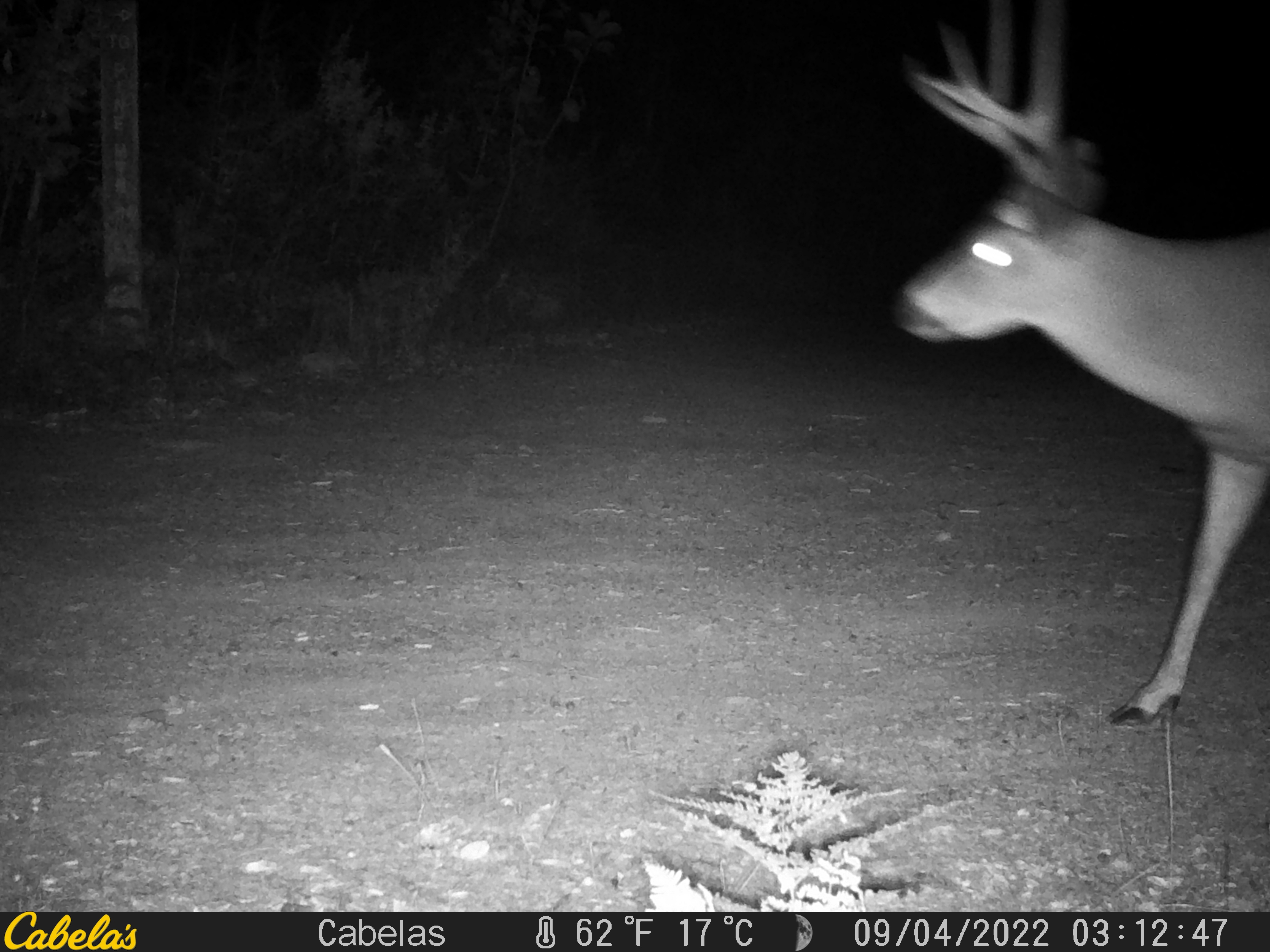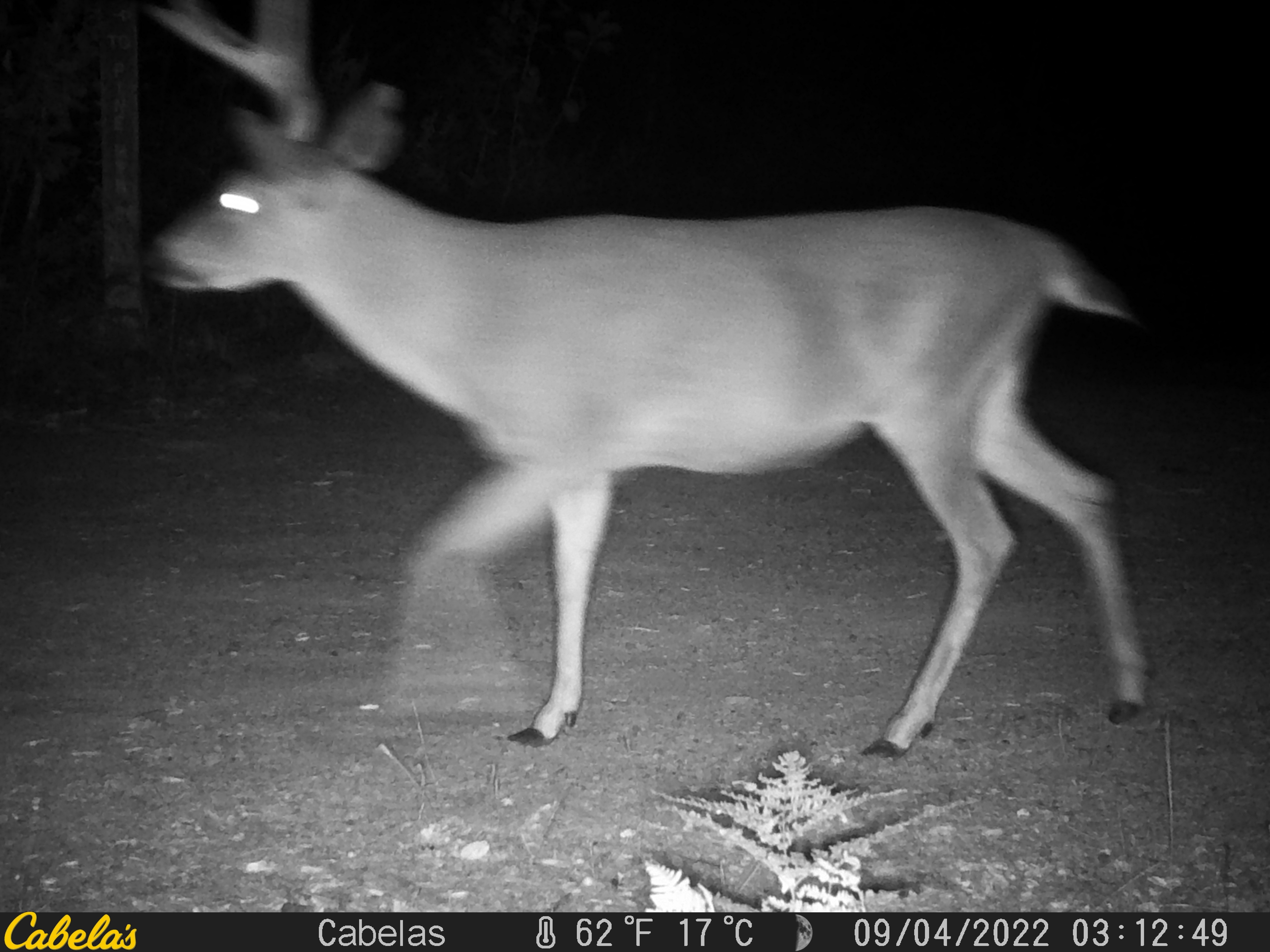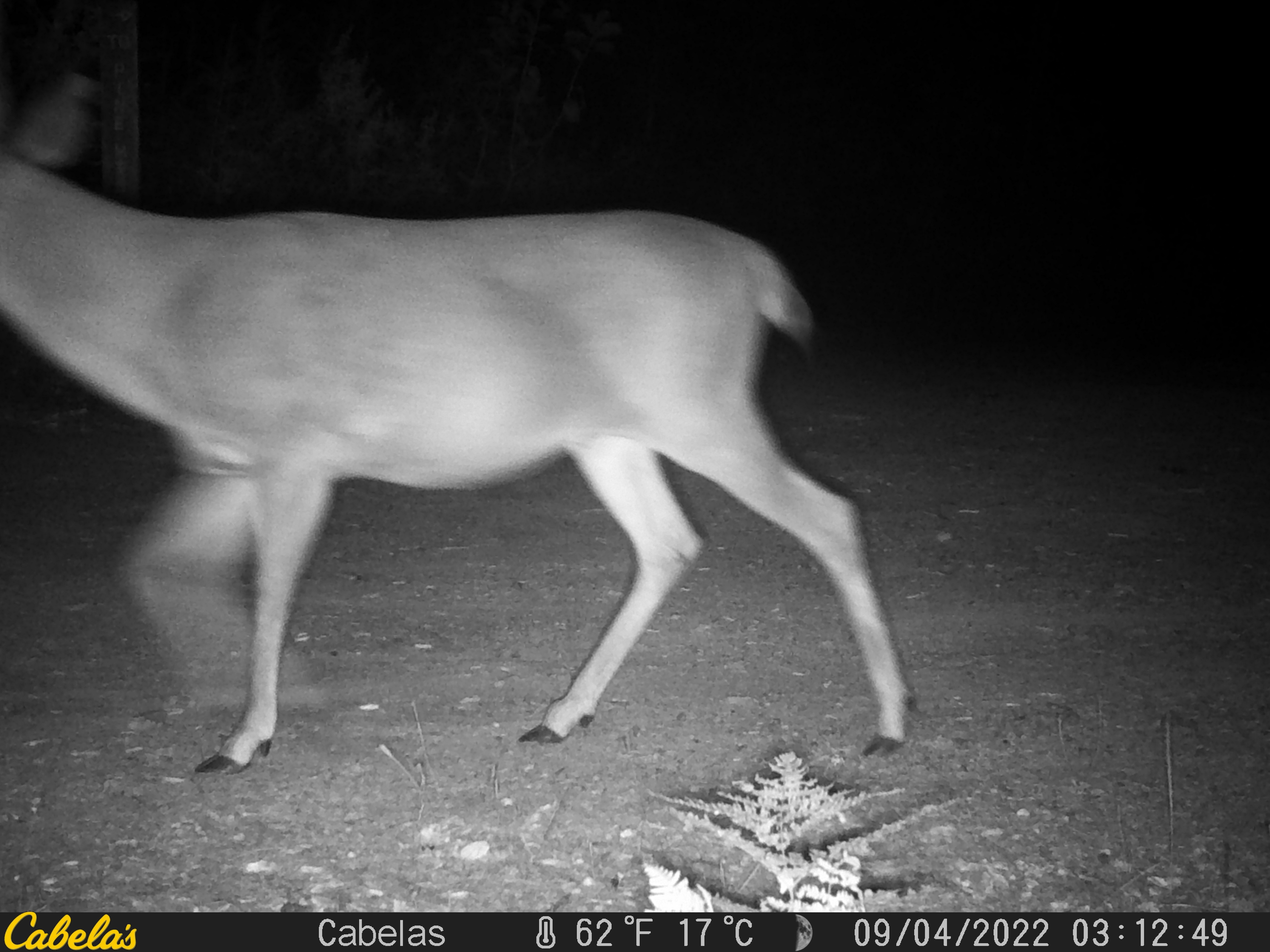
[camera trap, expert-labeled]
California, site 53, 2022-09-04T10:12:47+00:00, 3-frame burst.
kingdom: Animalia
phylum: Chordata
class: Mammalia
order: Artiodactyla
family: Cervidae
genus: Odocoileus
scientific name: Odocoileus hemionus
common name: mule deer